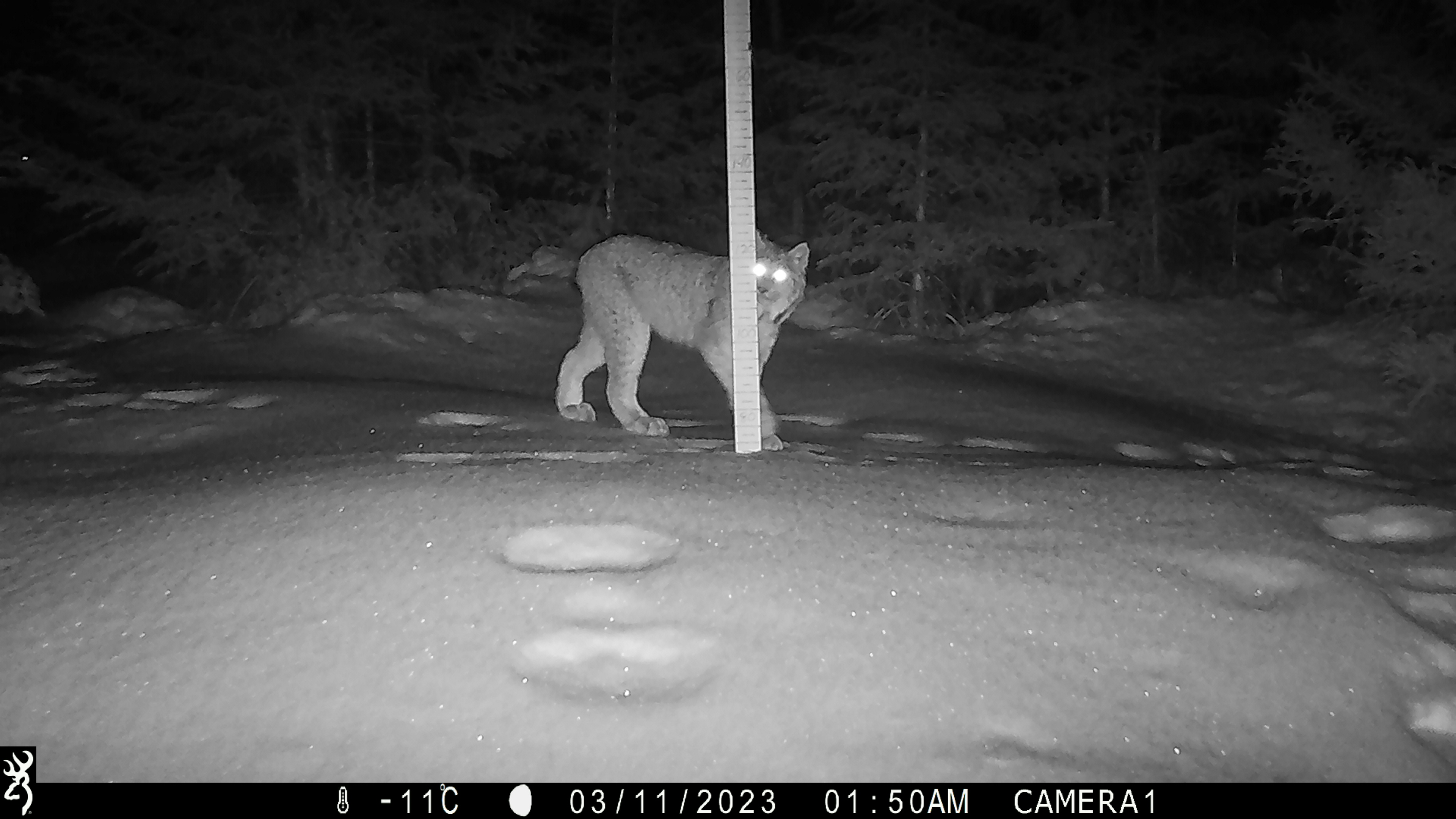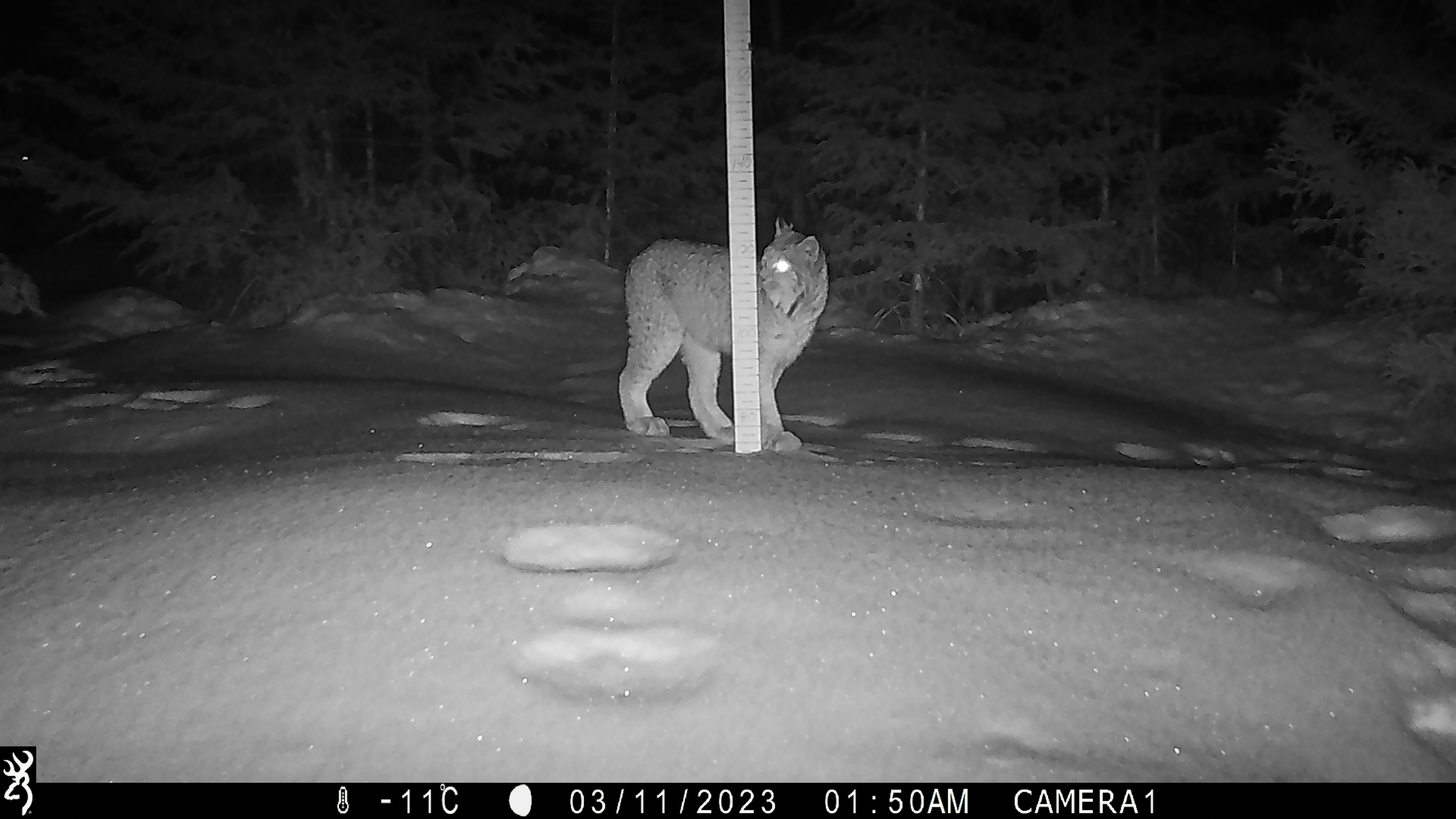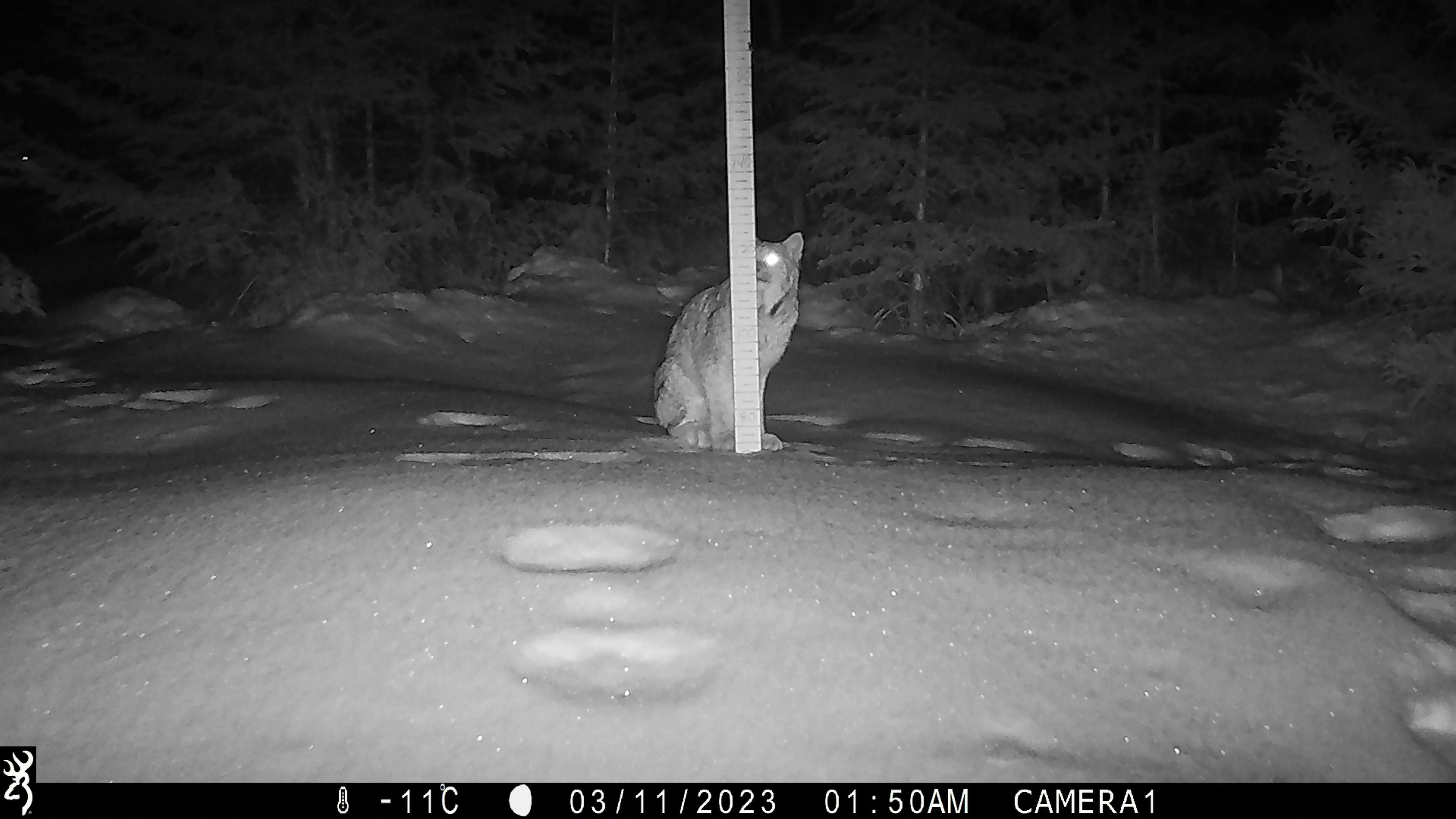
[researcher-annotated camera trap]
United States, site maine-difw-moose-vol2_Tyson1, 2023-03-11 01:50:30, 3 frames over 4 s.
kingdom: Animalia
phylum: Chordata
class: Mammalia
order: Carnivora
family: Felidae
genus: Lynx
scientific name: Lynx canadensis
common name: canada lynx